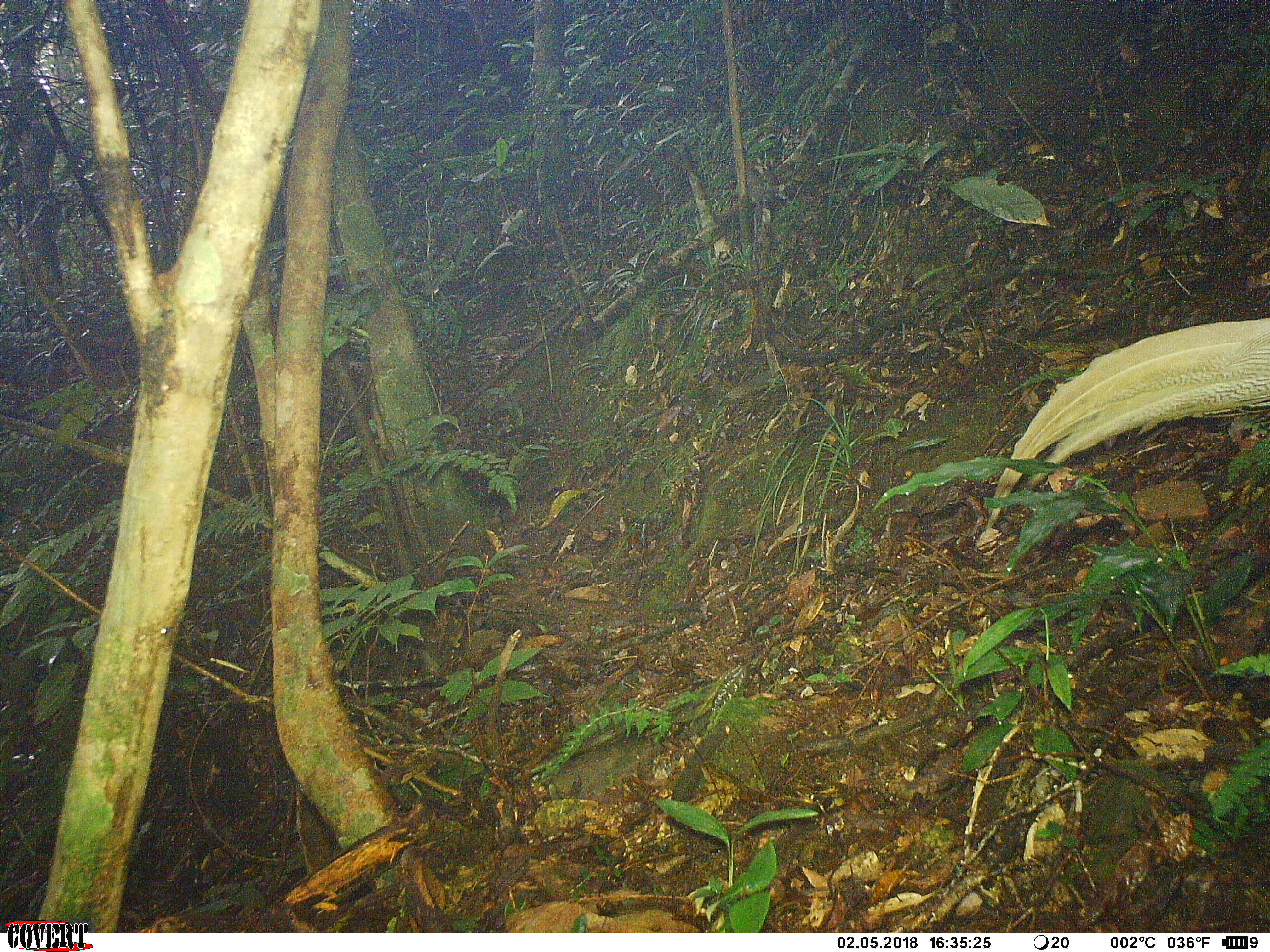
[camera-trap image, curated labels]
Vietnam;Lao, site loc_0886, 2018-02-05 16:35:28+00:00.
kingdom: Animalia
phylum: Chordata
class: Aves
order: Galliformes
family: Phasianidae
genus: Lophura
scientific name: Lophura nycthemera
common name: silver pheasant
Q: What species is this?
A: Silver pheasant (Lophura nycthemera).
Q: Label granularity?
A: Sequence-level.